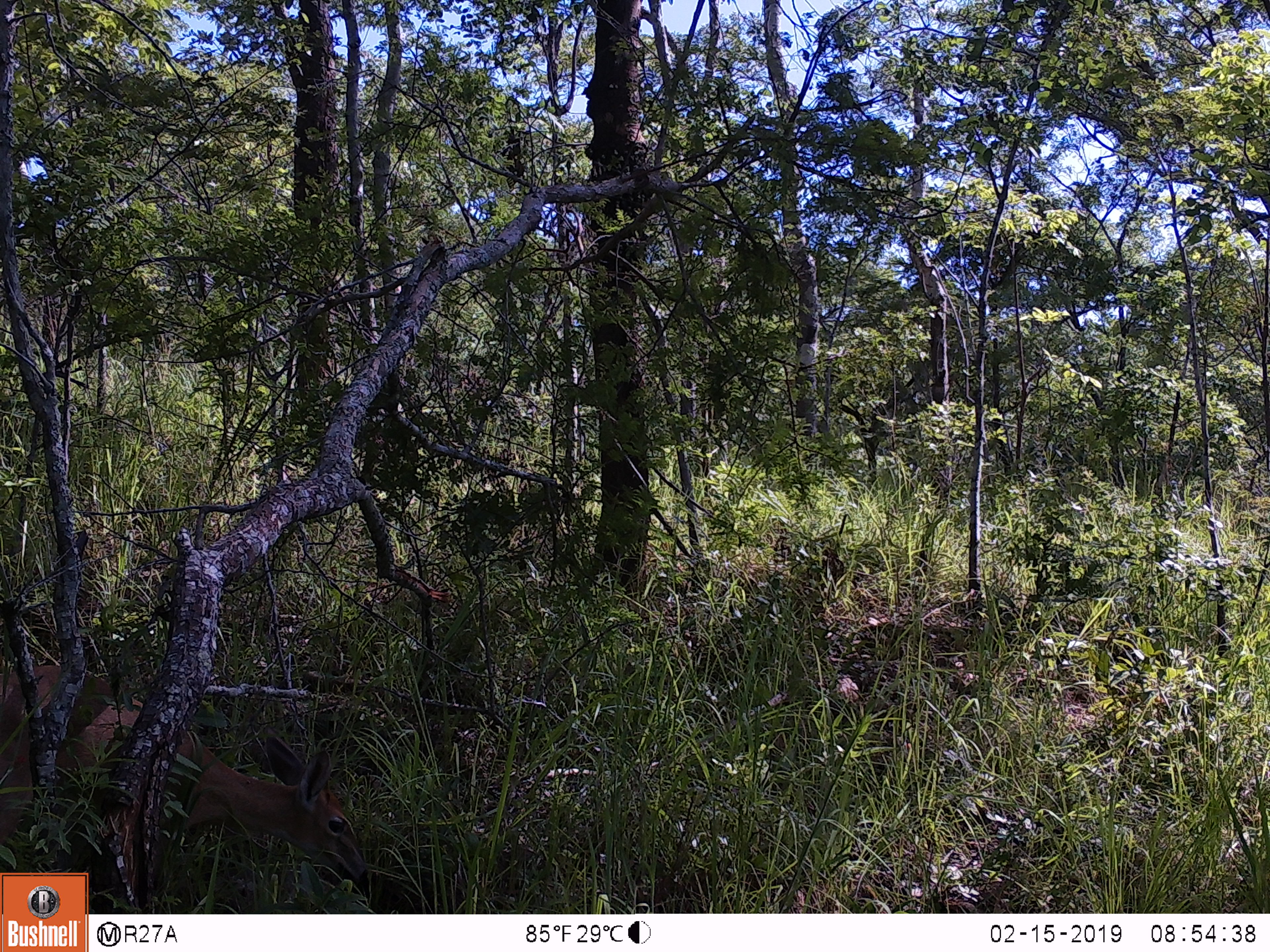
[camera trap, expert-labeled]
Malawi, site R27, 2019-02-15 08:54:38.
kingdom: Animalia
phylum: Chordata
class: Mammalia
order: Artiodactyla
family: Bovidae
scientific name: Antilopinae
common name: small antelope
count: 1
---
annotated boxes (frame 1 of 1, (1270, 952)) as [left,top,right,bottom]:
small antelope: [0,657,379,868]